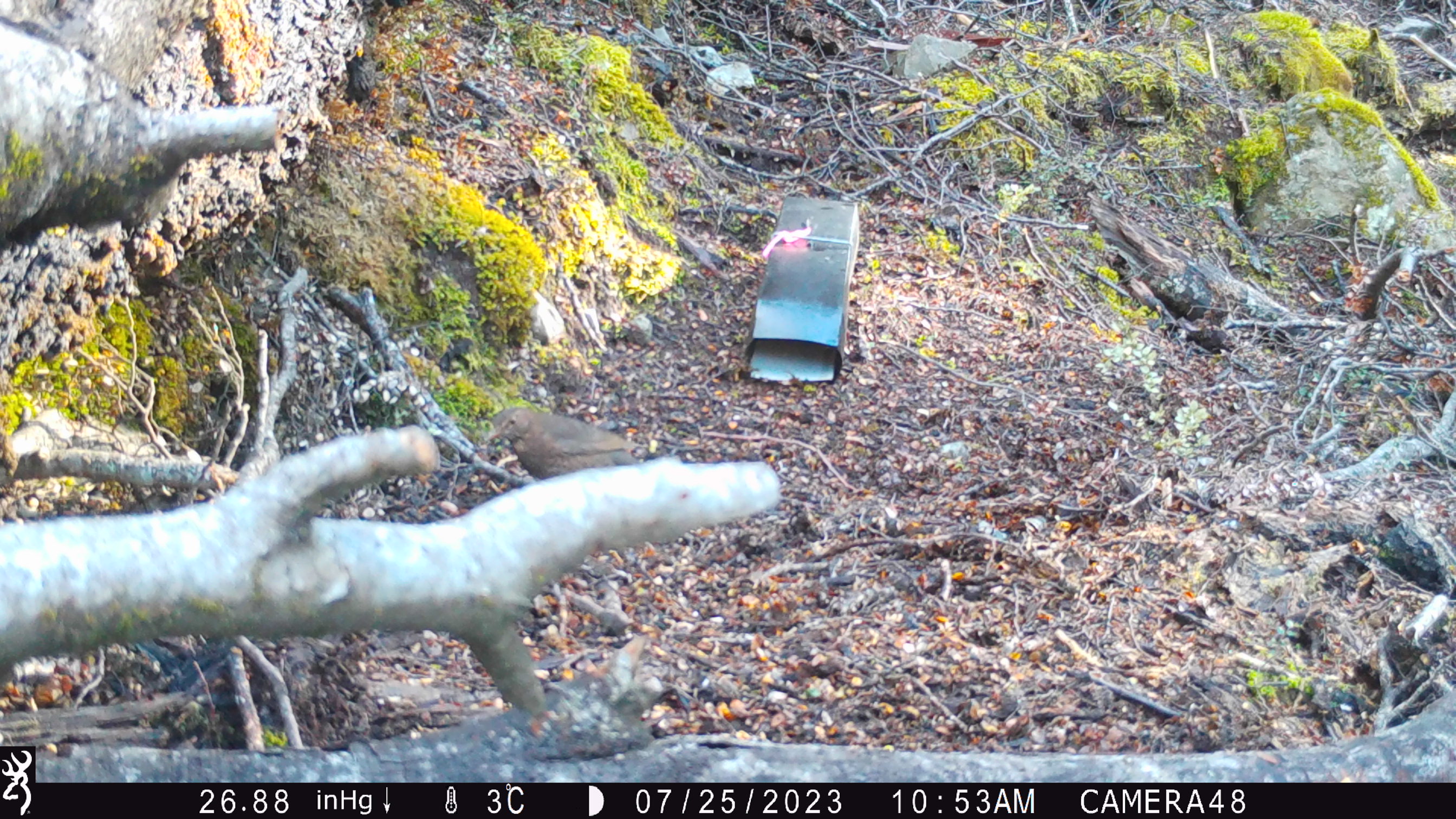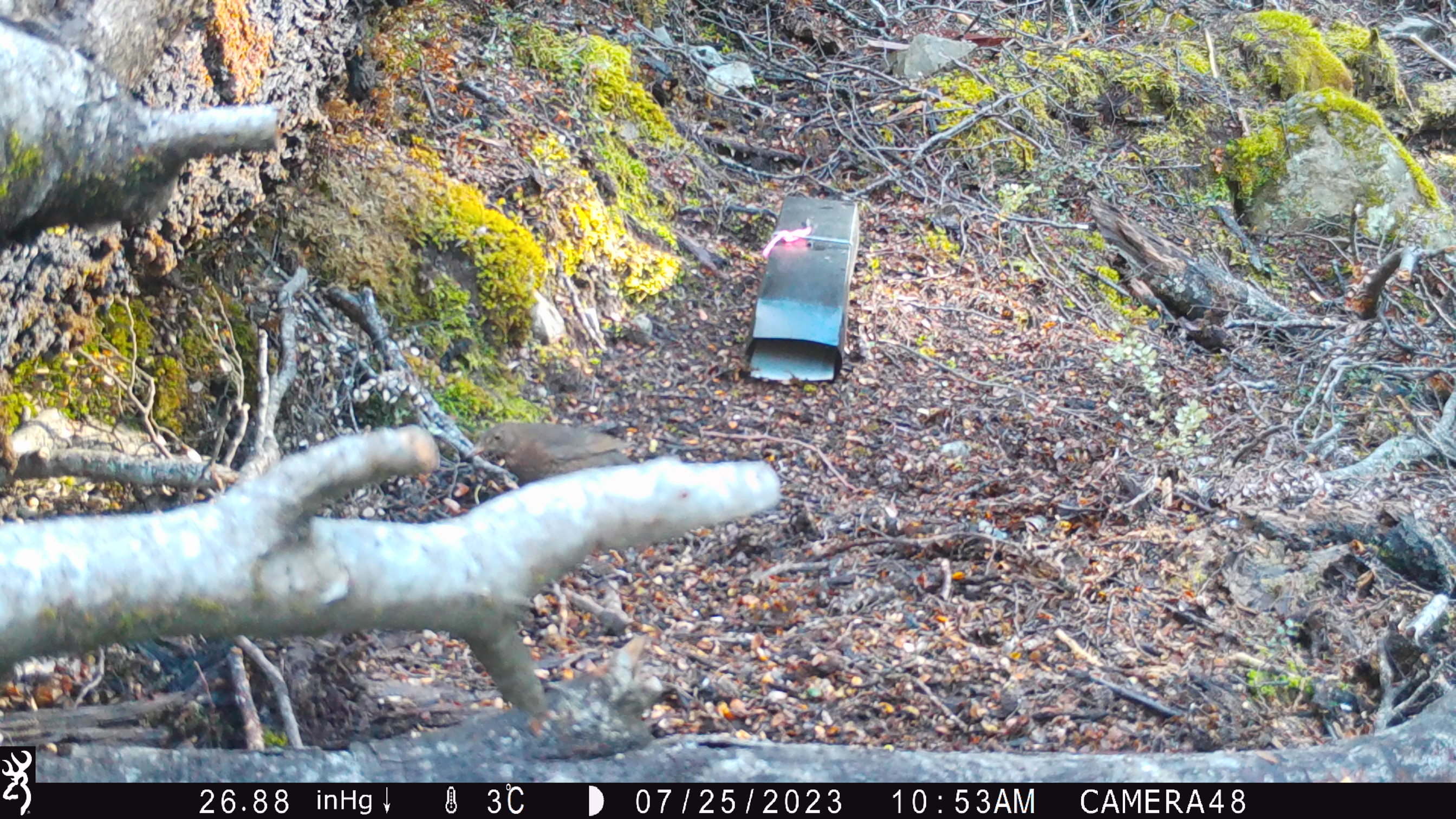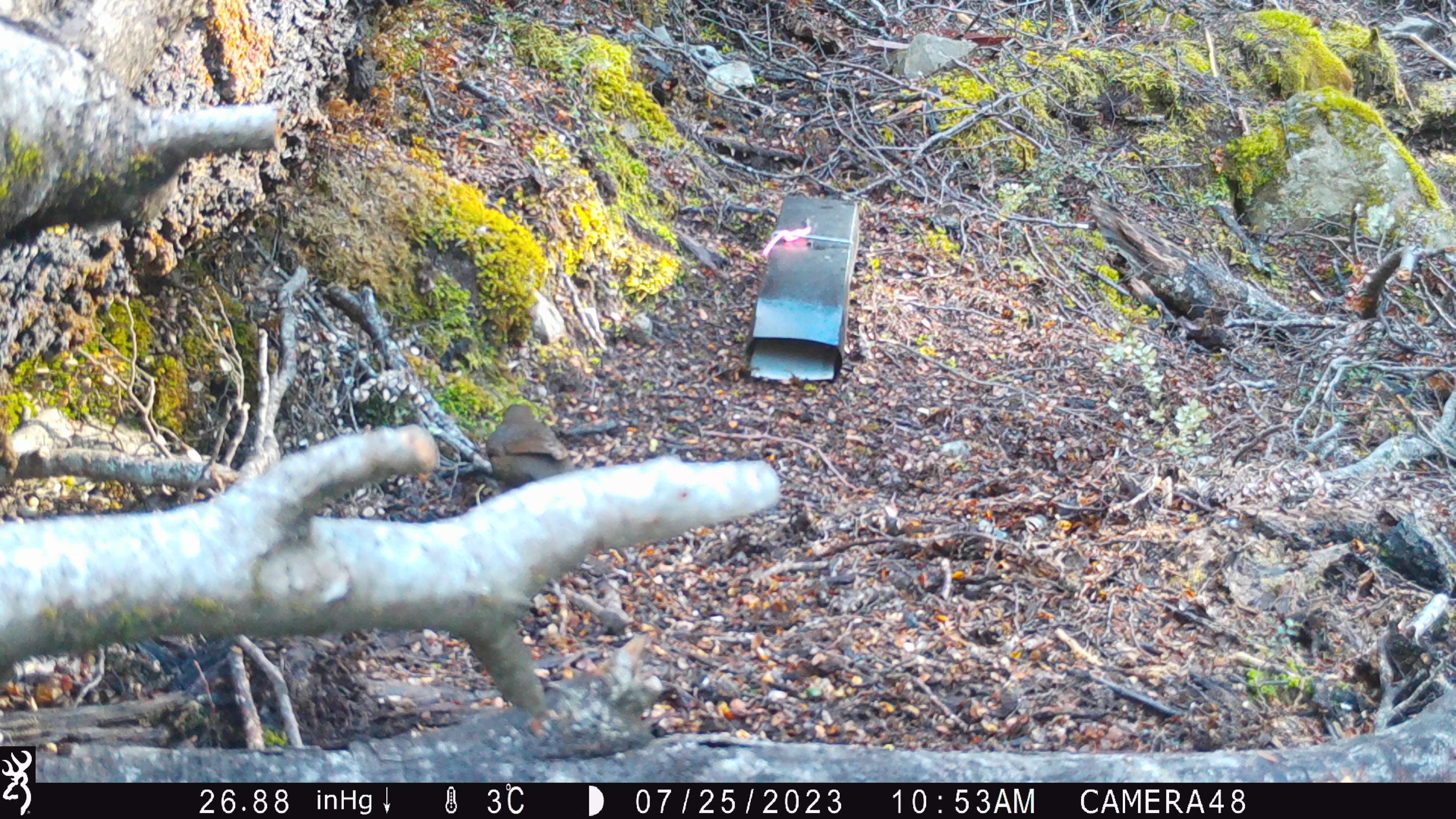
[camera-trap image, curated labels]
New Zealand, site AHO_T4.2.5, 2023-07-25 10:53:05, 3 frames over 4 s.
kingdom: Animalia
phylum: Chordata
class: Aves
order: Passeriformes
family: Turdidae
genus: Turdus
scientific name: Turdus merula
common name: eurasian blackbird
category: blackbird